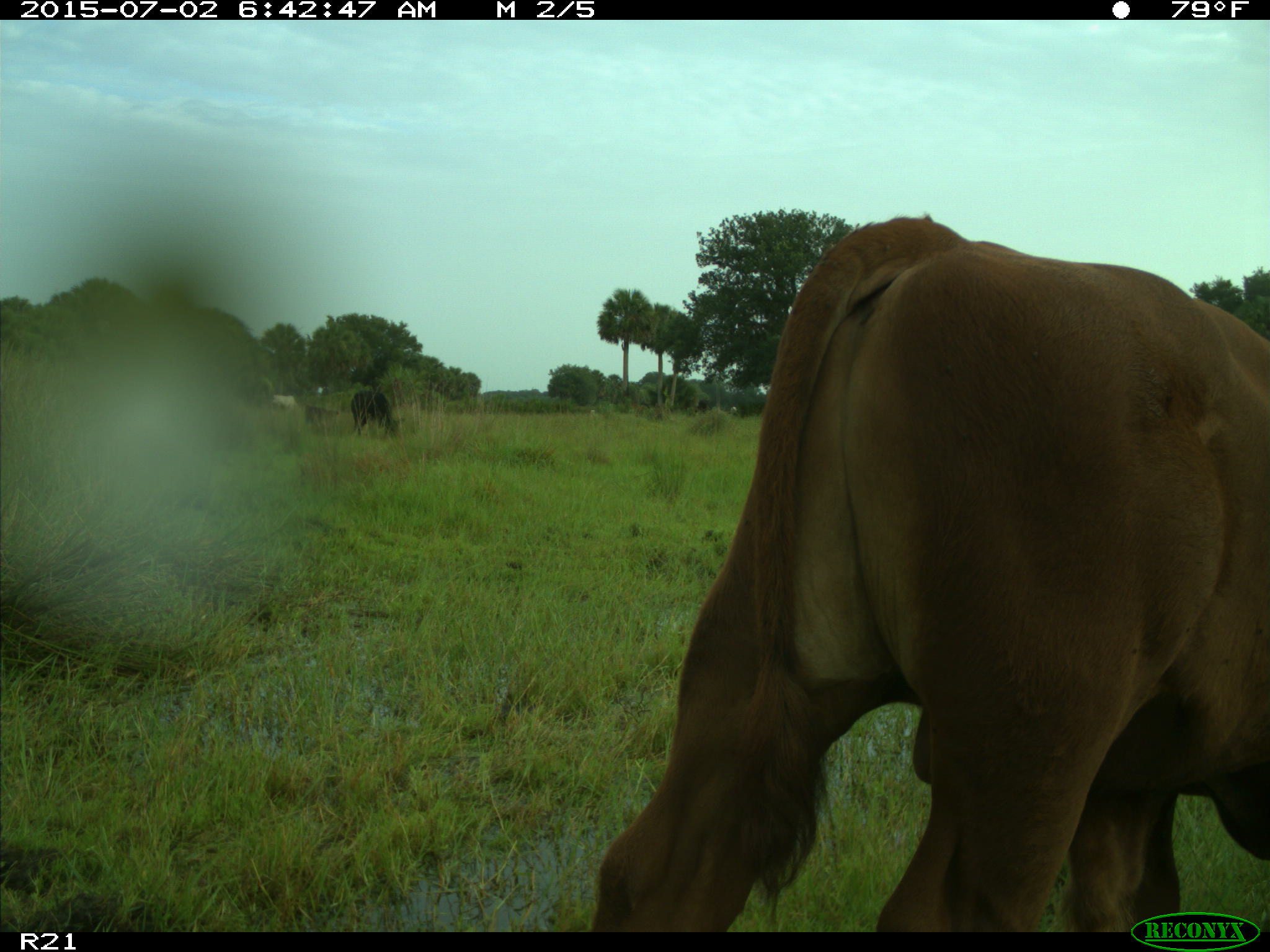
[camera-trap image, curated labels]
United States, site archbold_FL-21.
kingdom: Animalia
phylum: Chordata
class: Mammalia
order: Artiodactyla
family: Bovidae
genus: Bos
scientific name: Bos taurus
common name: domestic cow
Bos taurus (domestic cow).